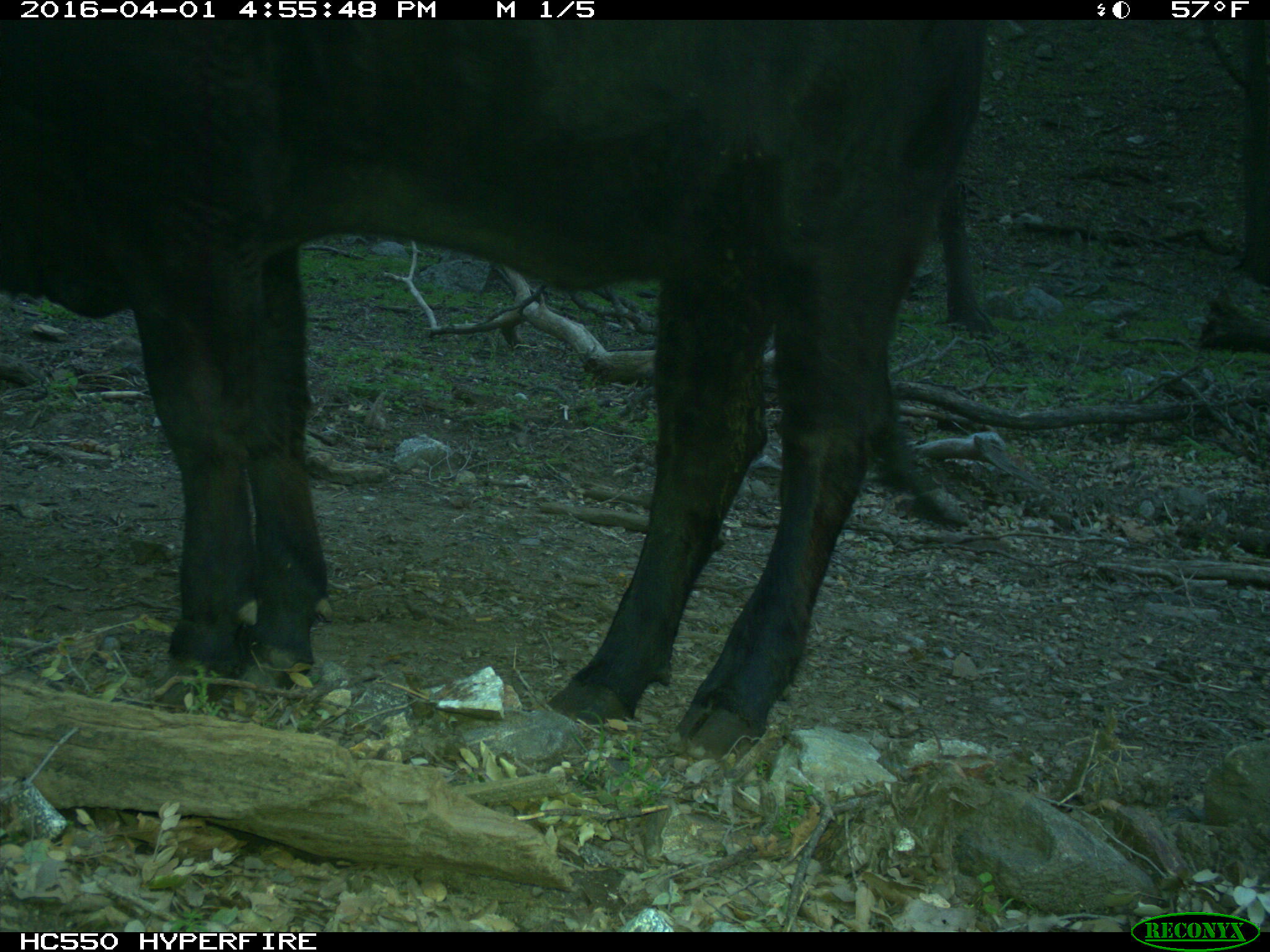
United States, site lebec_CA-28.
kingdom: Animalia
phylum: Chordata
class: Mammalia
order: Artiodactyla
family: Bovidae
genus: Bos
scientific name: Bos taurus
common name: domestic cow